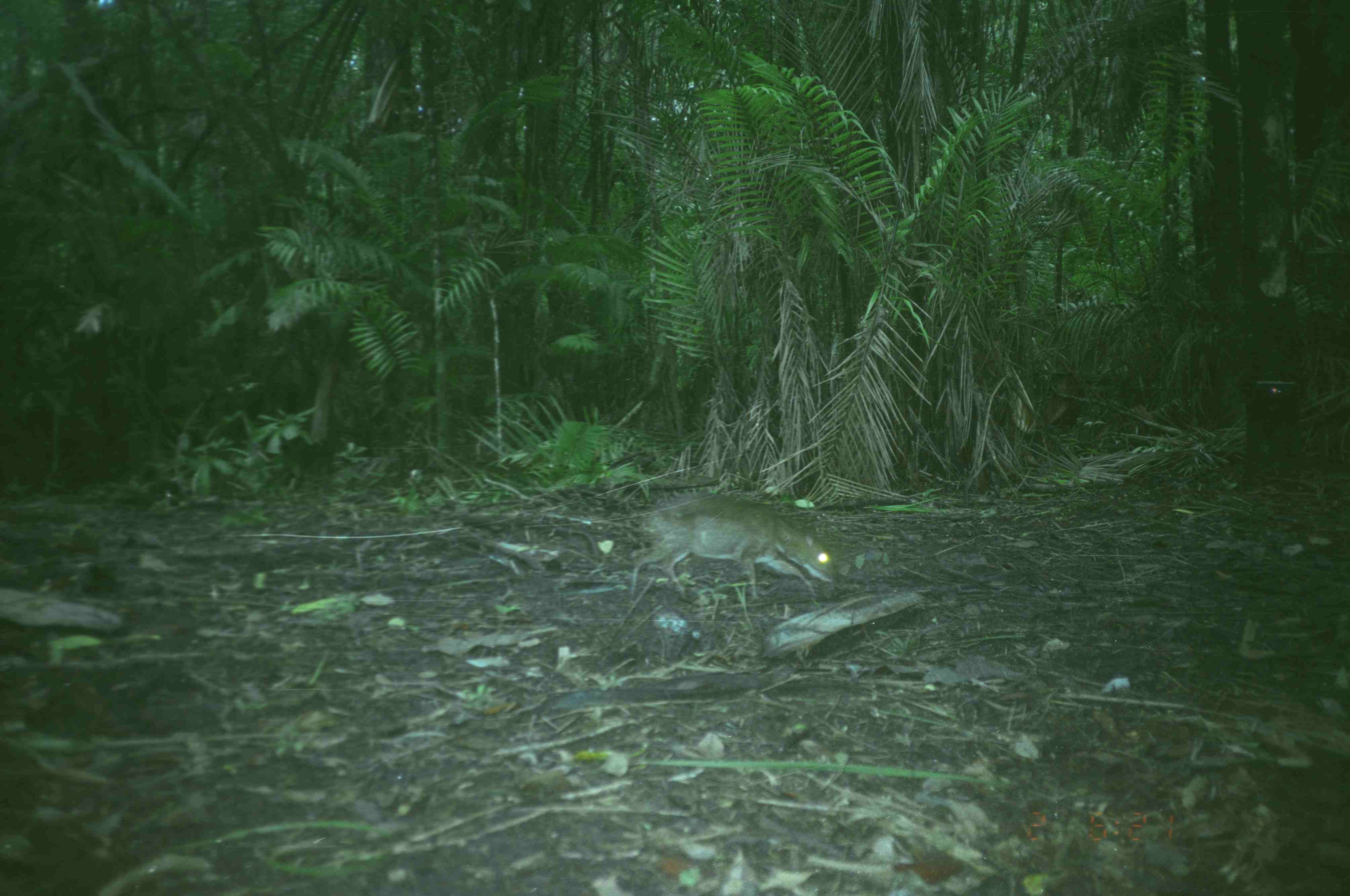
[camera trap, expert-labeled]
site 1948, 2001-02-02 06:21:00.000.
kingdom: Animalia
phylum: Chordata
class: Mammalia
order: Artiodactyla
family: Tragulidae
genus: Tragulus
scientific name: Tragulus napu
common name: greater oriental chevrotain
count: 1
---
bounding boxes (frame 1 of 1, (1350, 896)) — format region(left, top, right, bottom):
tragulus napu: region(627, 493, 839, 604)